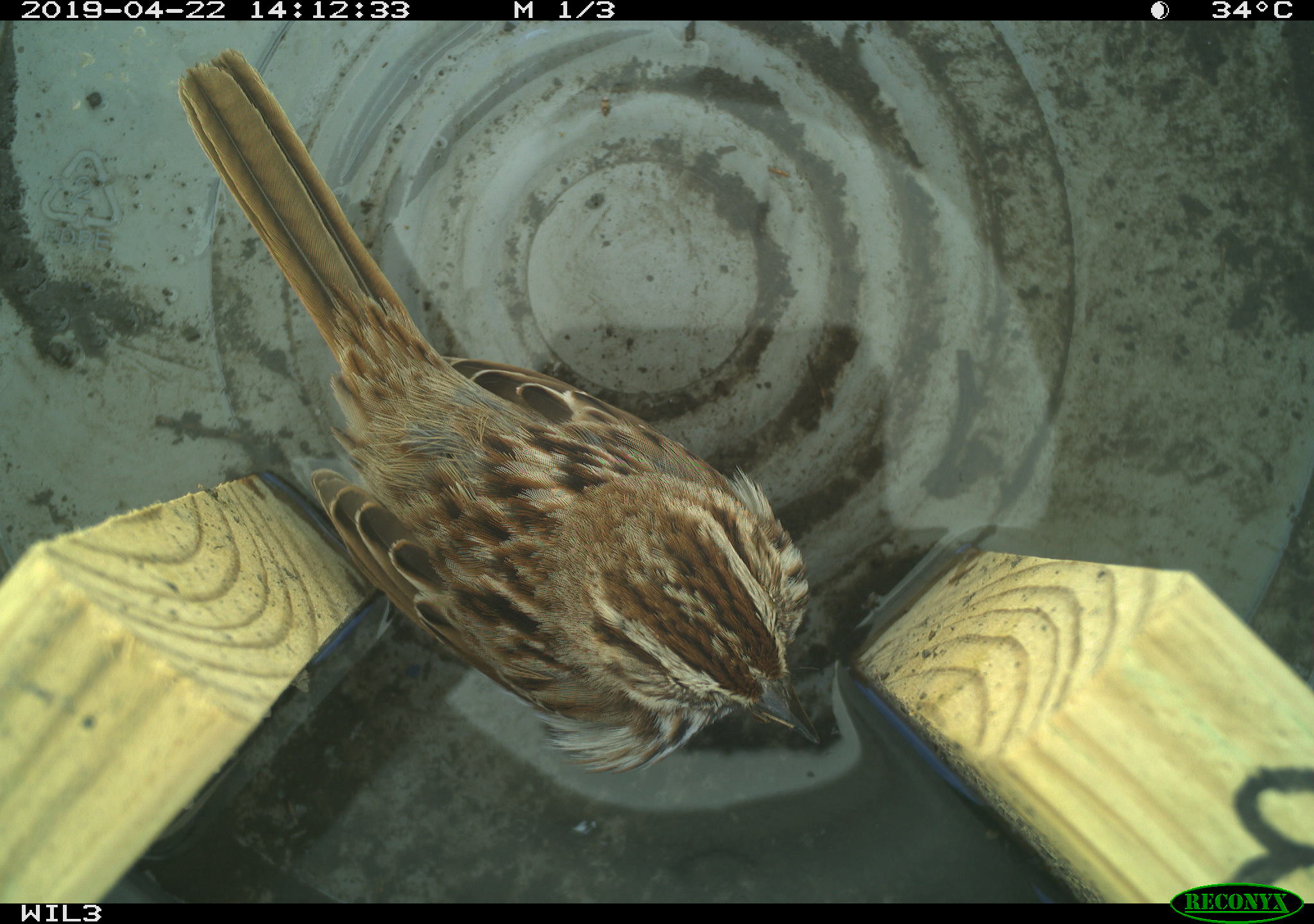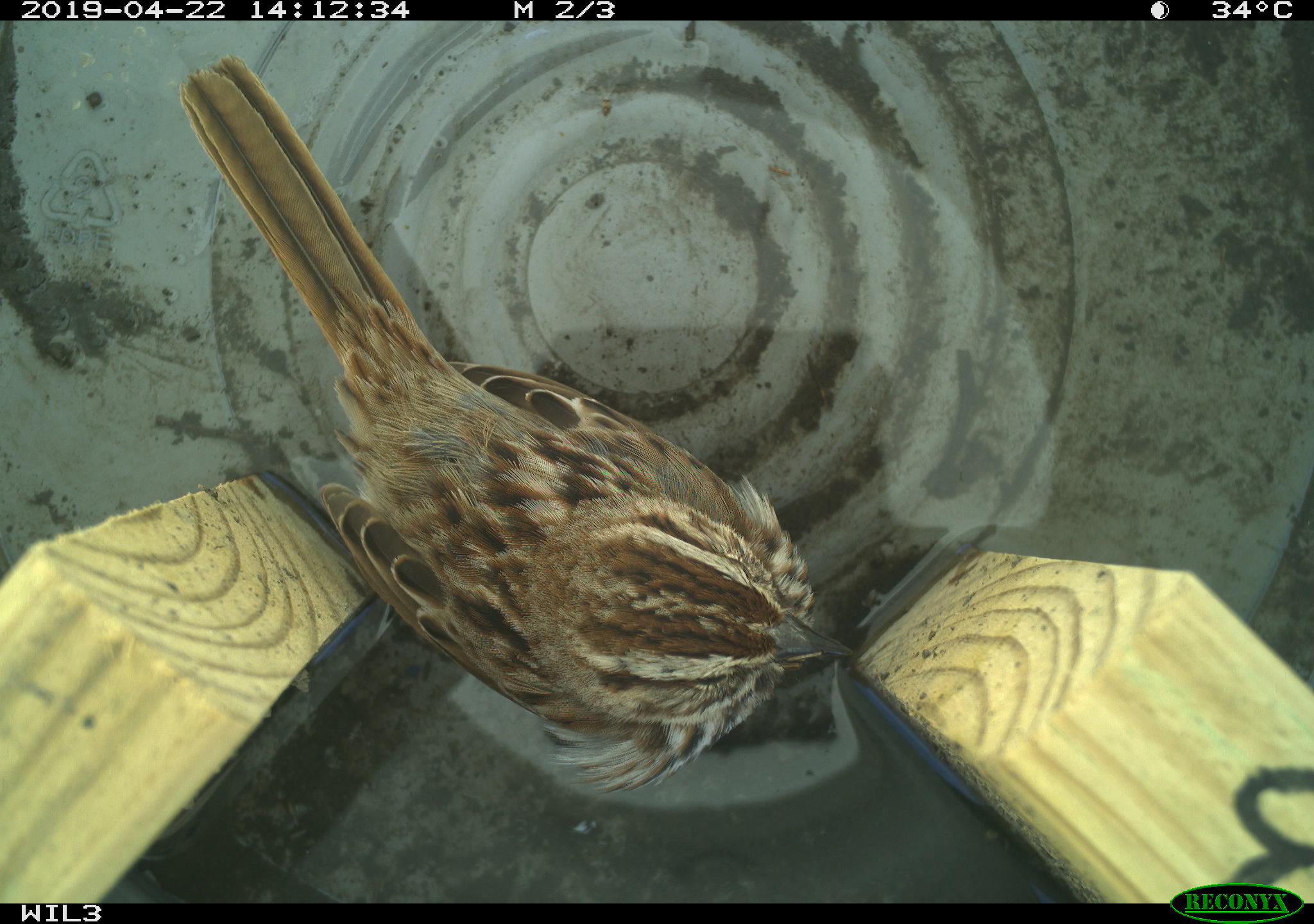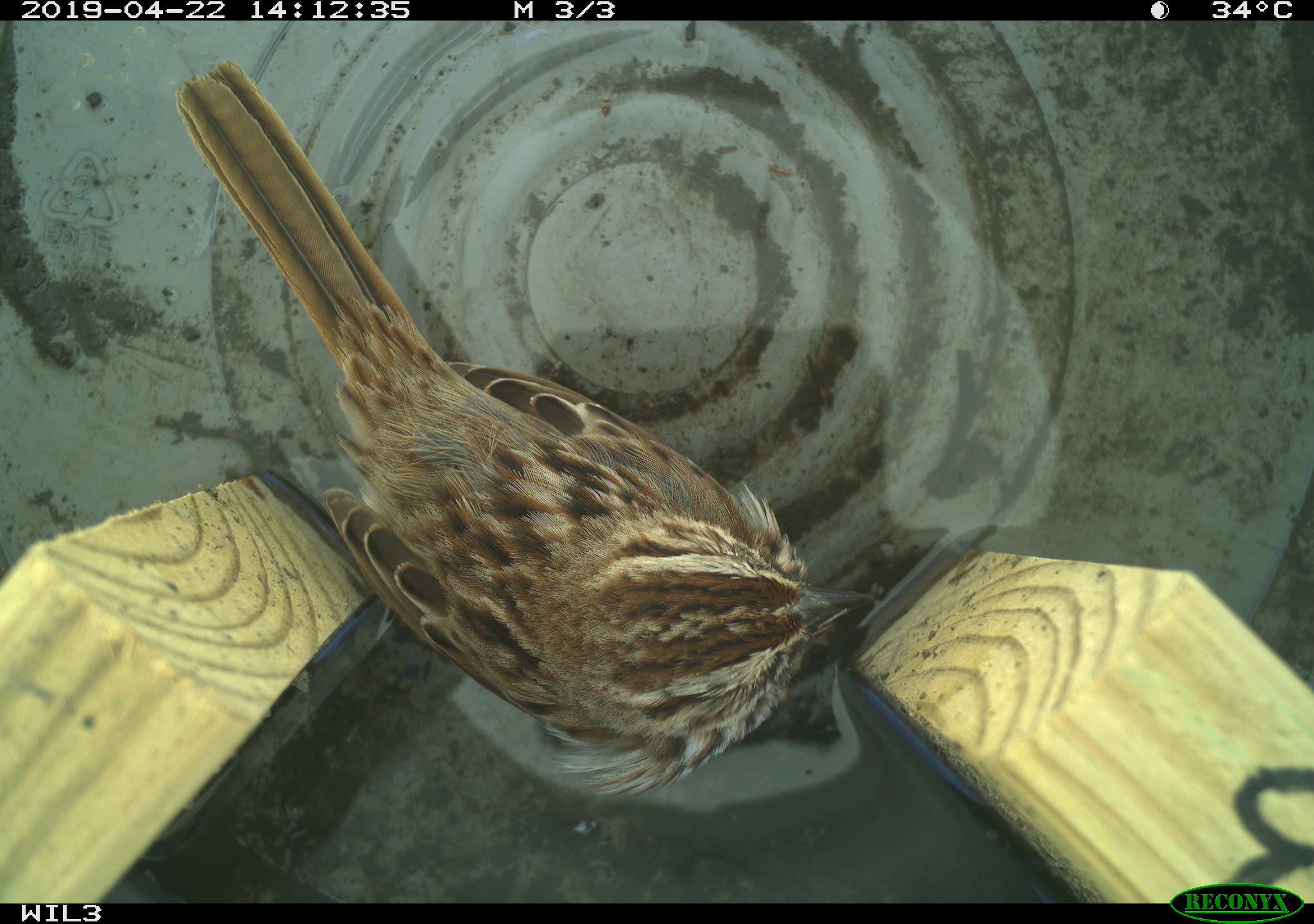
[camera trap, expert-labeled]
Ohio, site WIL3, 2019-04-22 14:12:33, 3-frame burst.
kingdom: Animalia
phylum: Chordata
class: Aves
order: Passeriformes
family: Passerellidae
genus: Melospiza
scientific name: Melospiza melodia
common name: song sparrow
Song sparrow (Melospiza melodia).